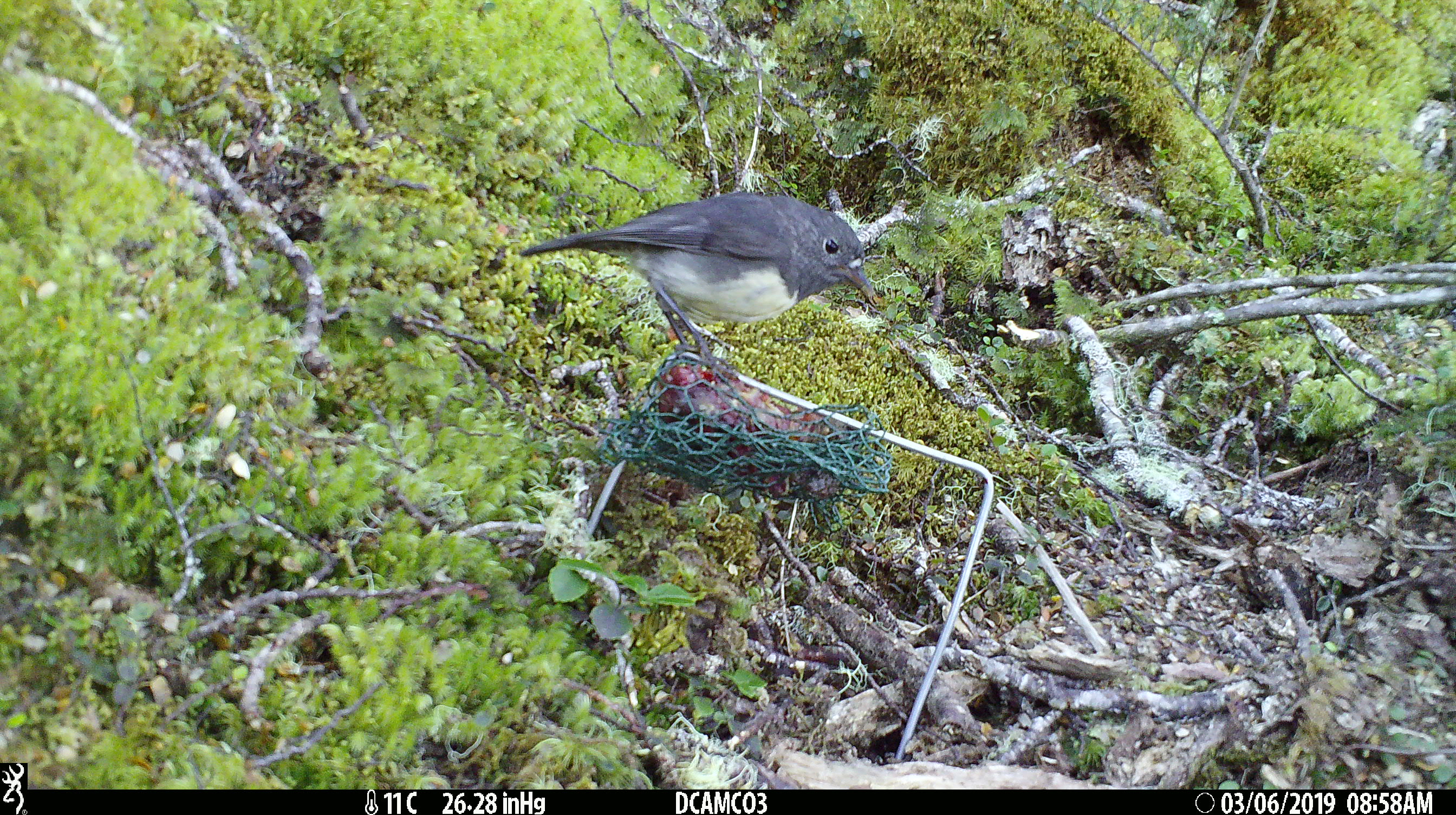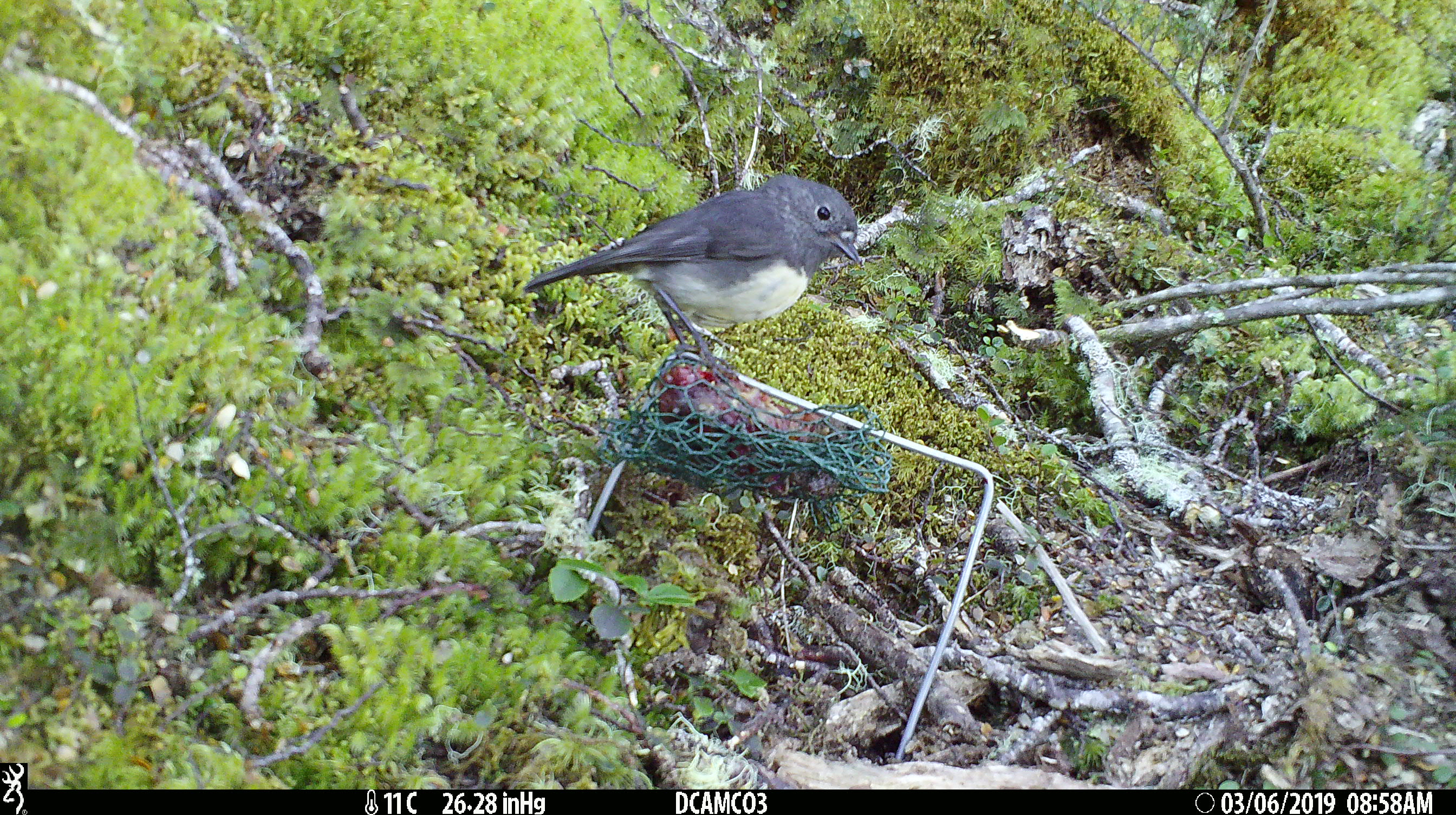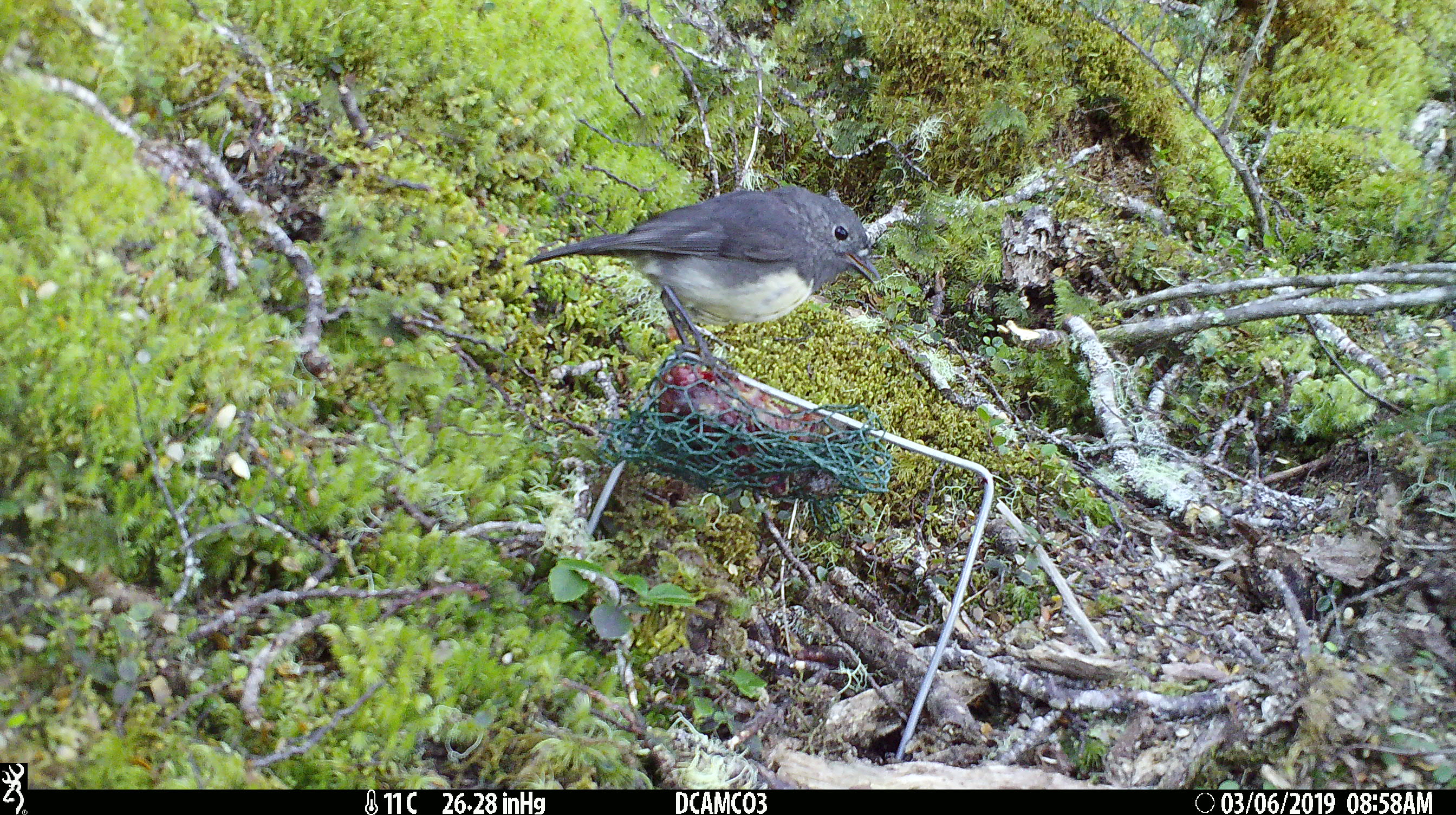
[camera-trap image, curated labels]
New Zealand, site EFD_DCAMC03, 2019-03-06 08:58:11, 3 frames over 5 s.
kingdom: Animalia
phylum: Chordata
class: Aves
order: Passeriformes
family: Petroicidae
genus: Petroica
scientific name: Petroica australis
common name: new zealand robin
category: robin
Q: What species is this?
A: Robin (new zealand robin) (Petroica australis).